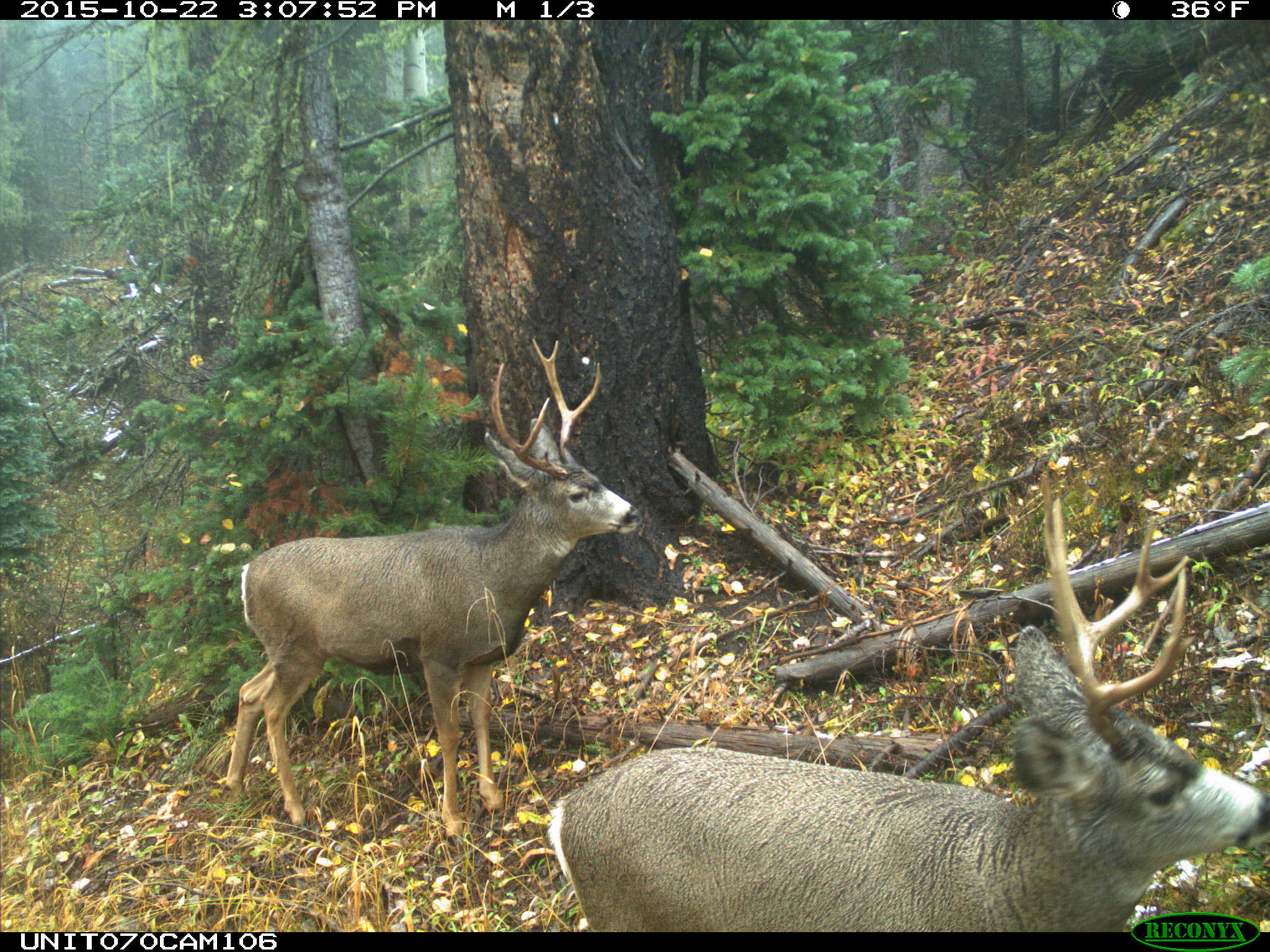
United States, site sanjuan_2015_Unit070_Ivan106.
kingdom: Animalia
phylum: Chordata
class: Mammalia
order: Artiodactyla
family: Cervidae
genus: Odocoileus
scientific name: Odocoileus hemionus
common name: mule deer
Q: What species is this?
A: Odocoileus hemionus (mule deer).